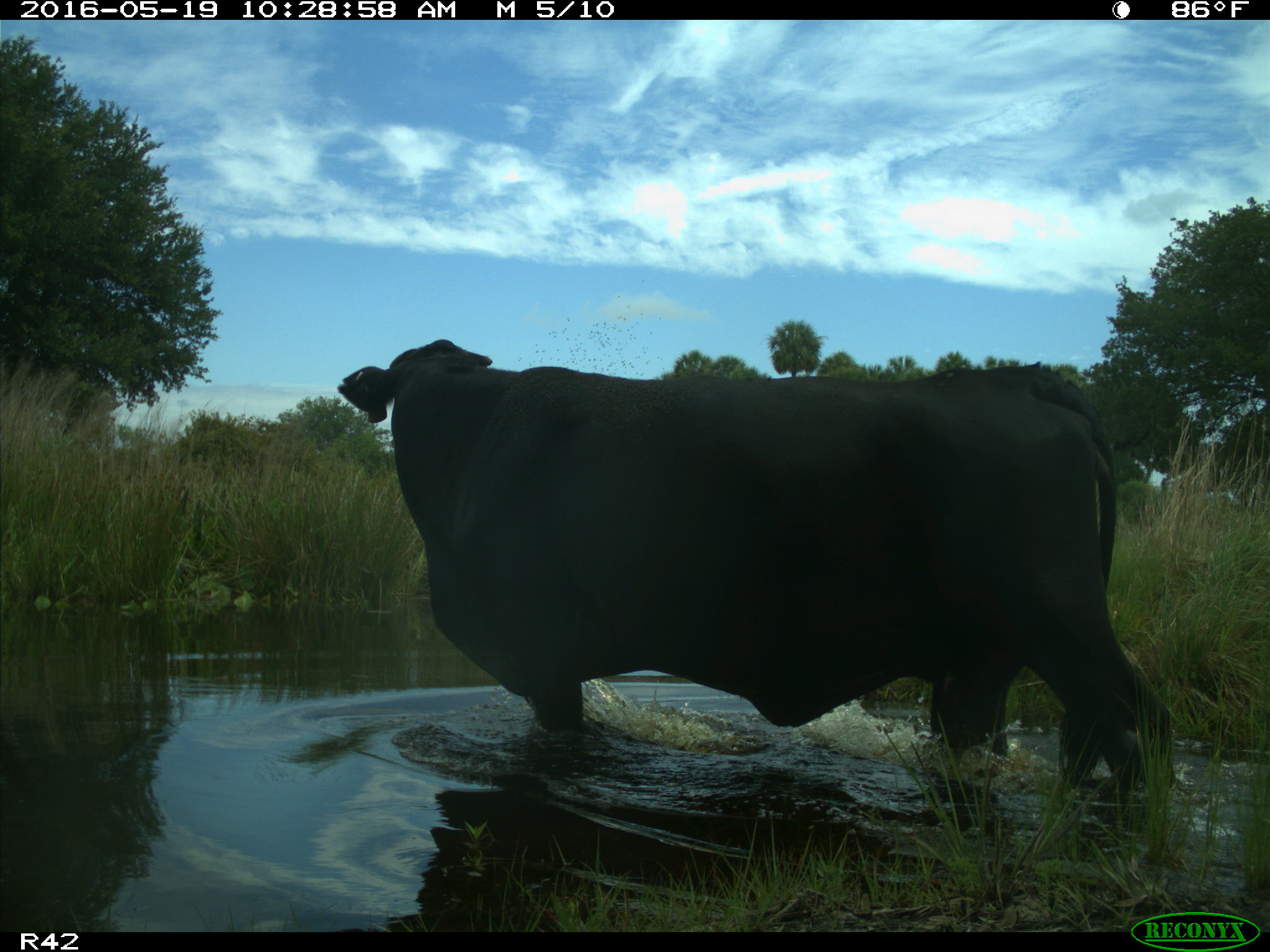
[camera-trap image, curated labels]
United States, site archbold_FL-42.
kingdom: Animalia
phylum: Chordata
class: Mammalia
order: Artiodactyla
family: Bovidae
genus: Bos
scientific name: Bos taurus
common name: domestic cow